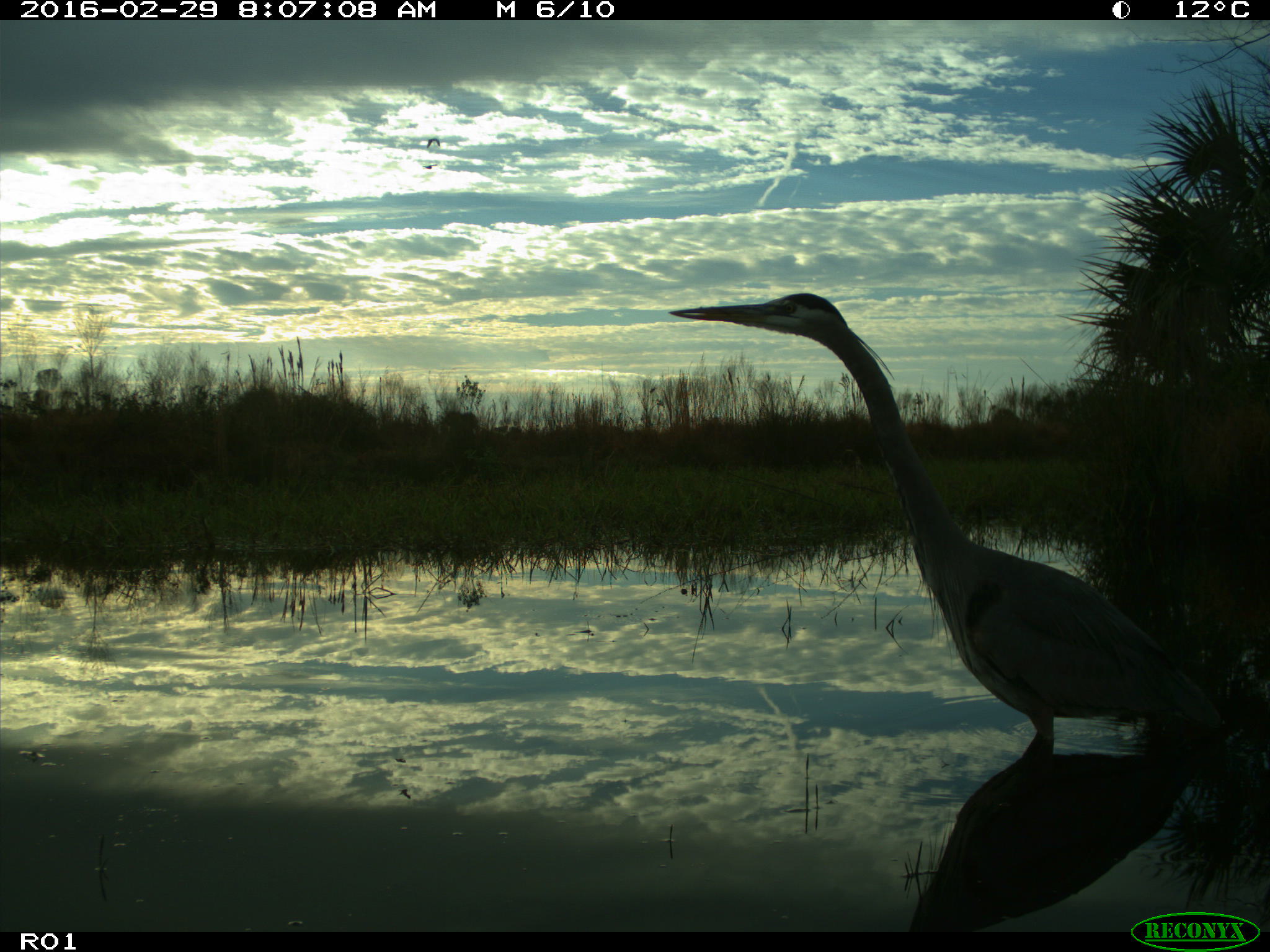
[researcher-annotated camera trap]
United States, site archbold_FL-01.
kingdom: Animalia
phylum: Chordata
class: Aves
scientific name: Aves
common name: birds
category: unidentified bird